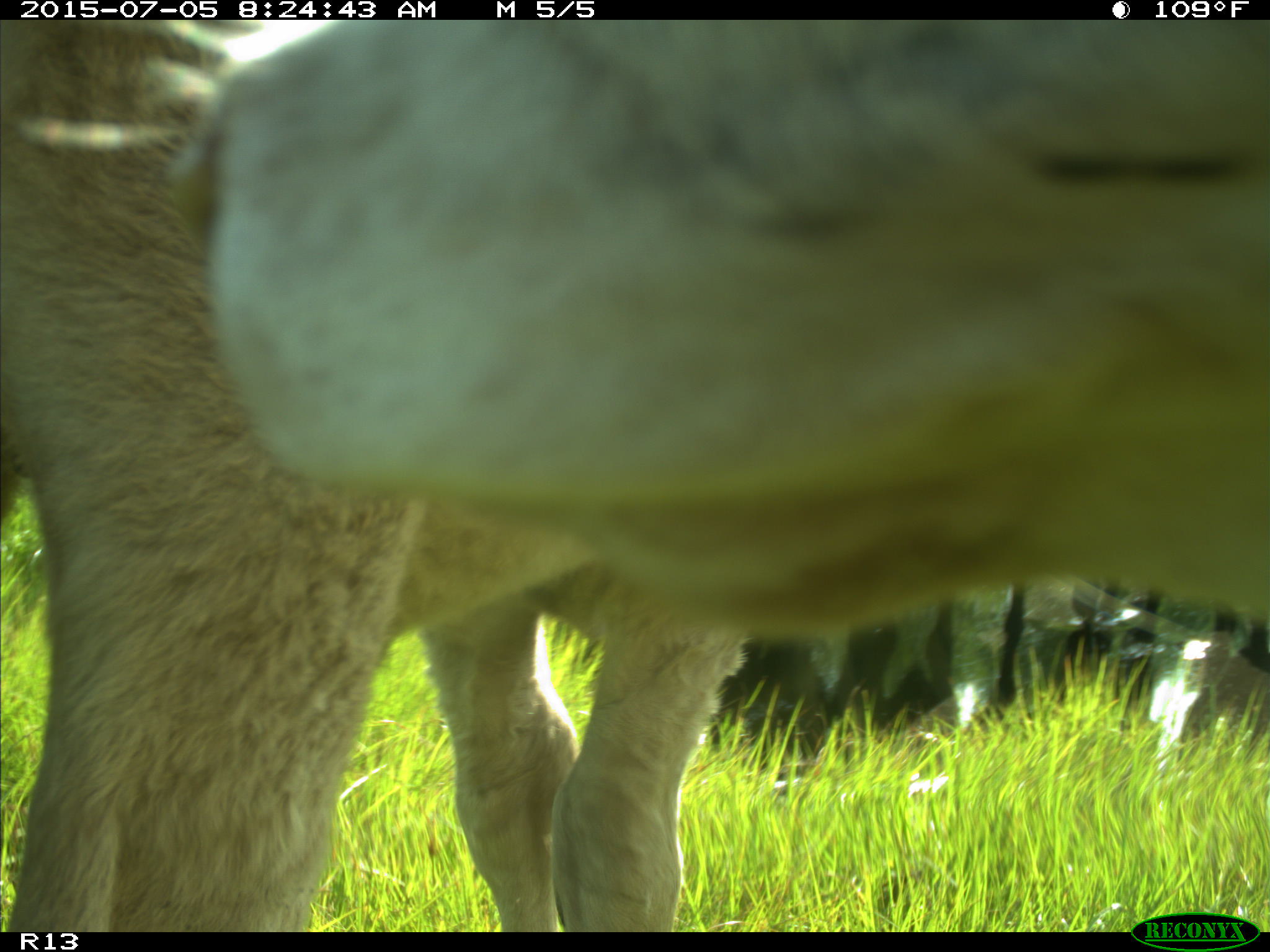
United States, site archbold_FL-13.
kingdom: Animalia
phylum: Chordata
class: Mammalia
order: Artiodactyla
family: Bovidae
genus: Bos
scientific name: Bos taurus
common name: domestic cow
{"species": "Bos taurus (domestic cow)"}